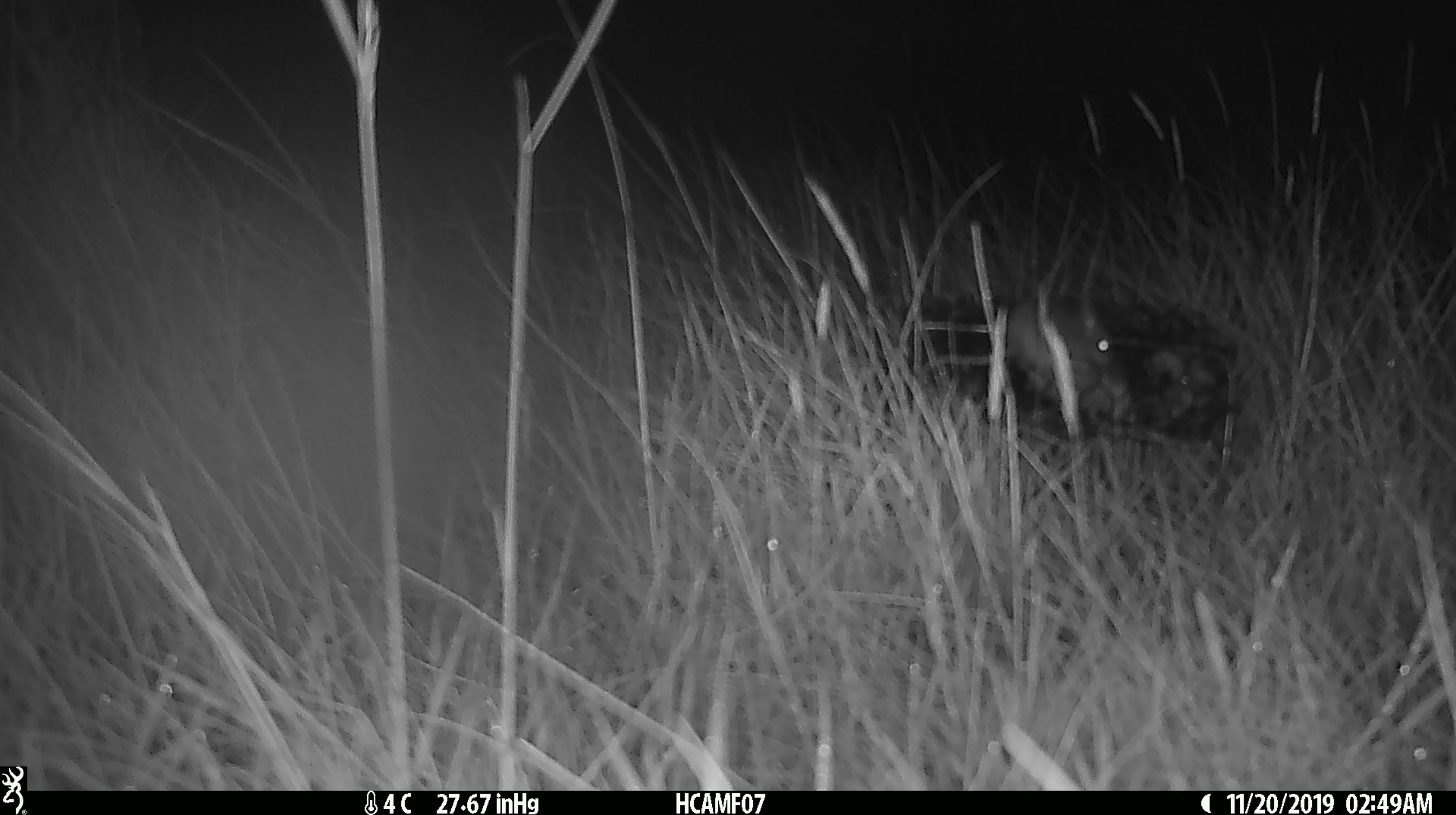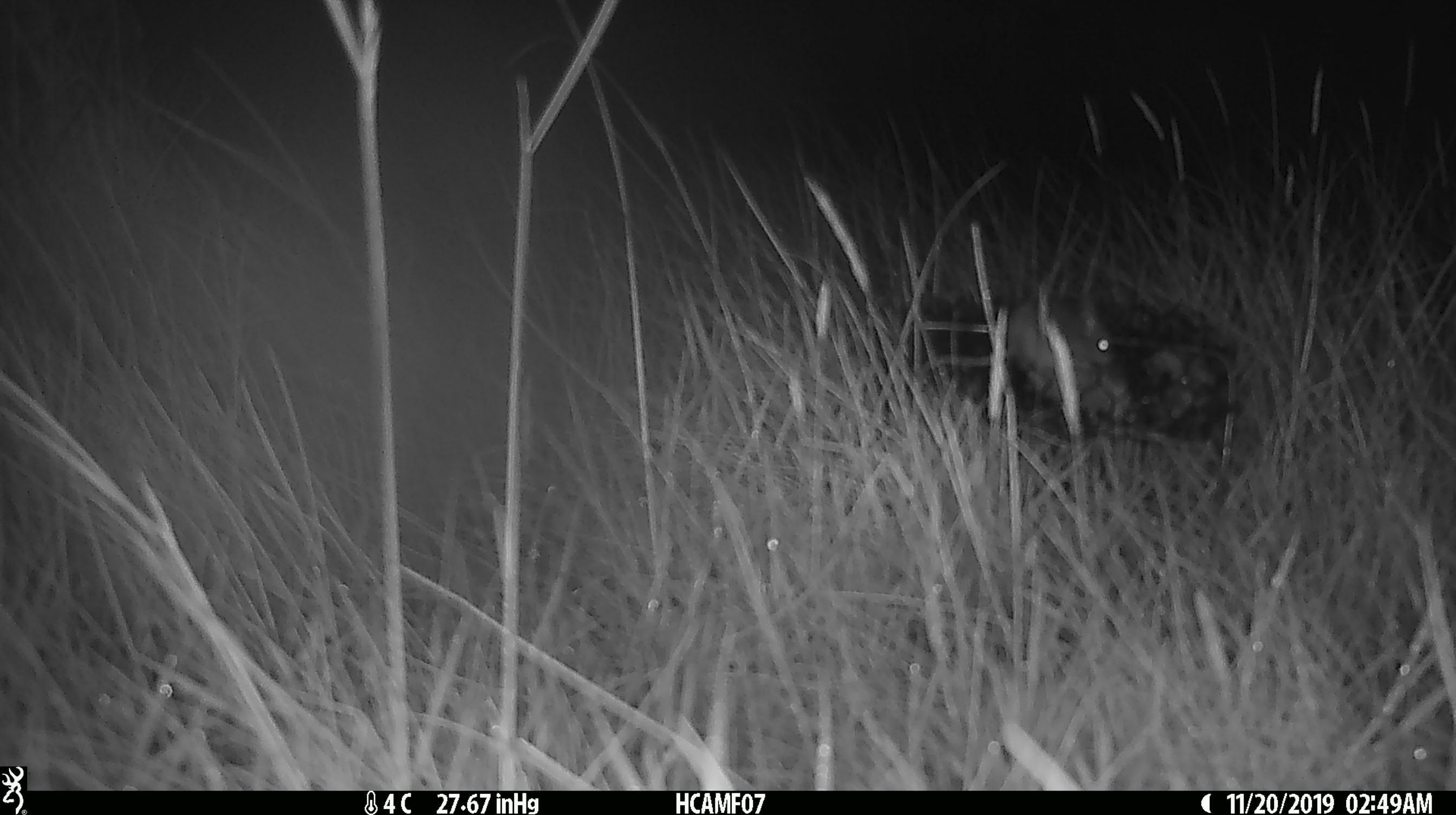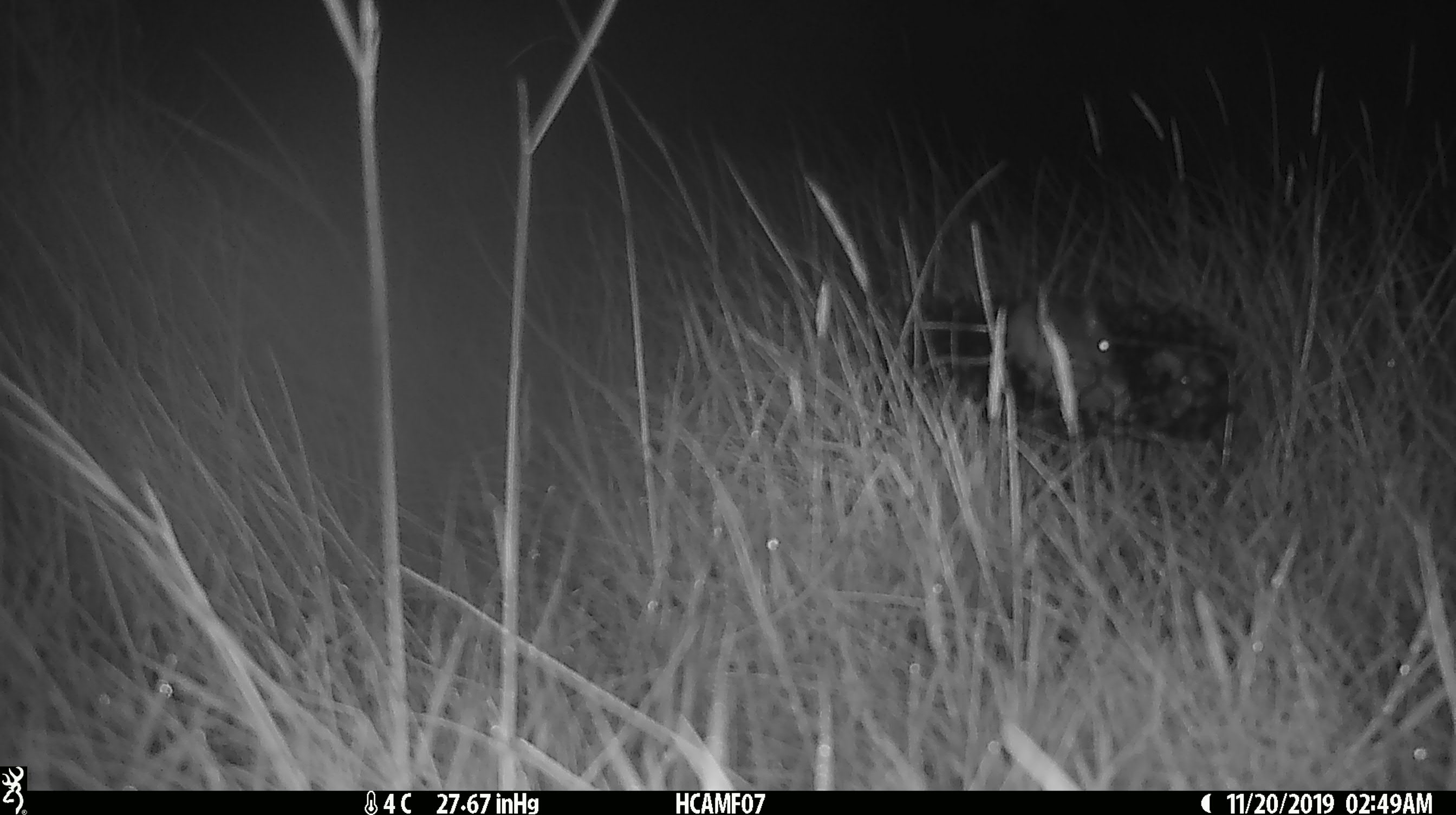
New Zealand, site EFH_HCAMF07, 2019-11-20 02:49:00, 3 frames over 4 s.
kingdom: Animalia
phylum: Chordata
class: Mammalia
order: Rodentia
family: Muridae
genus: Mus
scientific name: Mus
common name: mouse